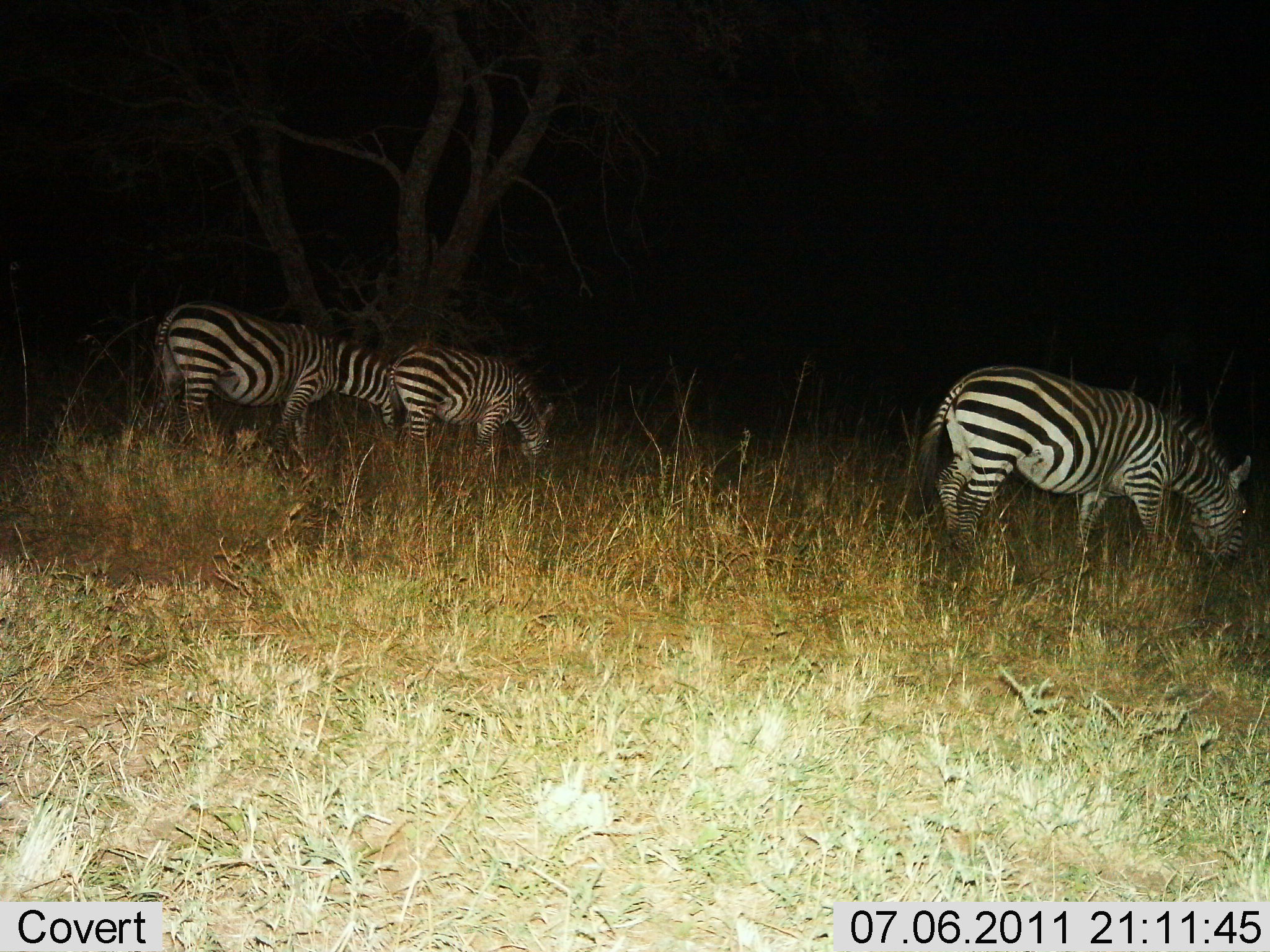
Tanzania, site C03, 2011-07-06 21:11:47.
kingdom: Animalia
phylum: Chordata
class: Mammalia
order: Perissodactyla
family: Equidae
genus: Equus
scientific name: Equus quagga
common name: plains zebra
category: zebra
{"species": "zebra (plains zebra) (Equus quagga)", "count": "3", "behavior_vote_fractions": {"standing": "0%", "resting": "0%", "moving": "9%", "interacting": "0%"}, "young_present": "9%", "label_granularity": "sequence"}